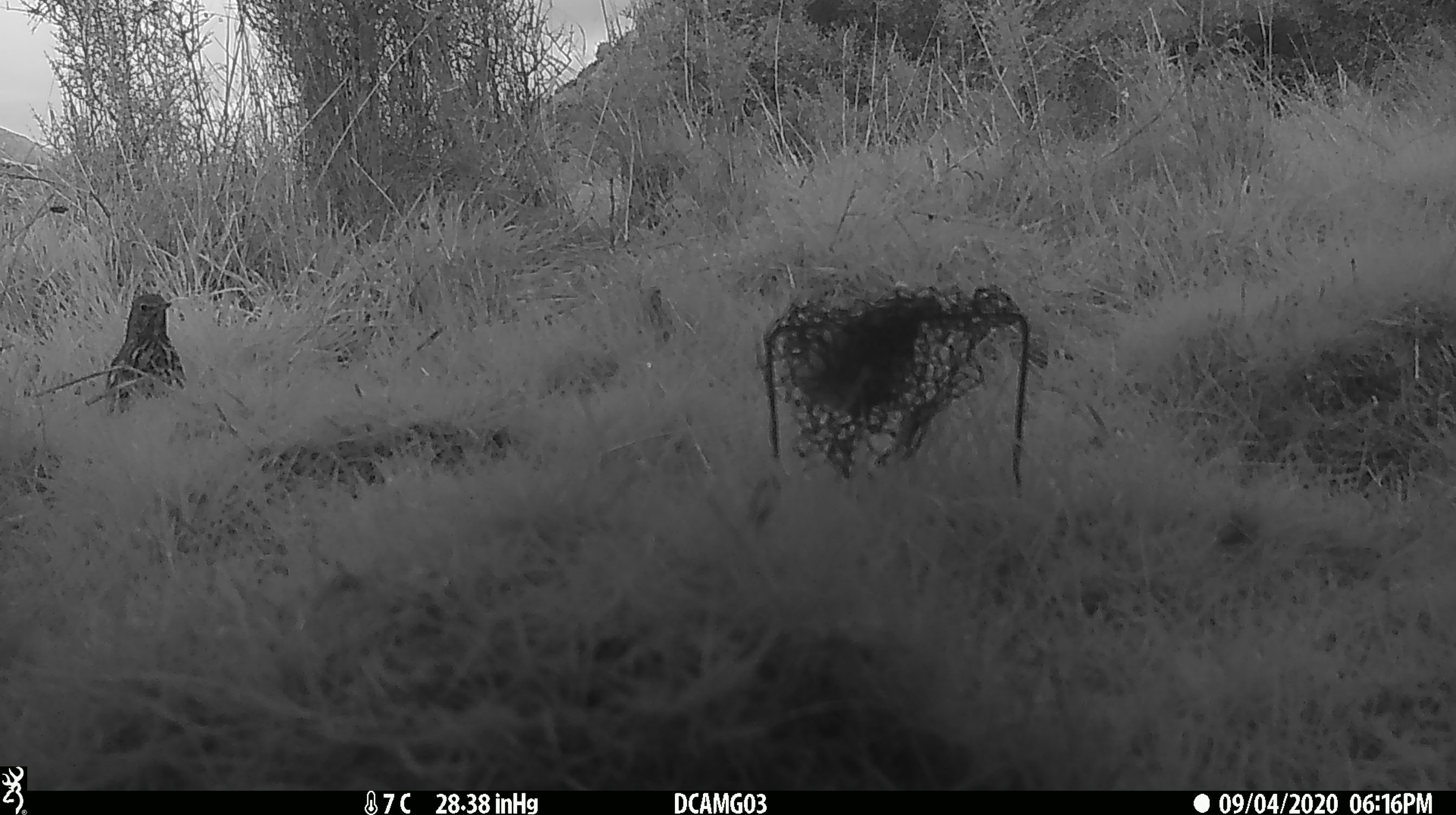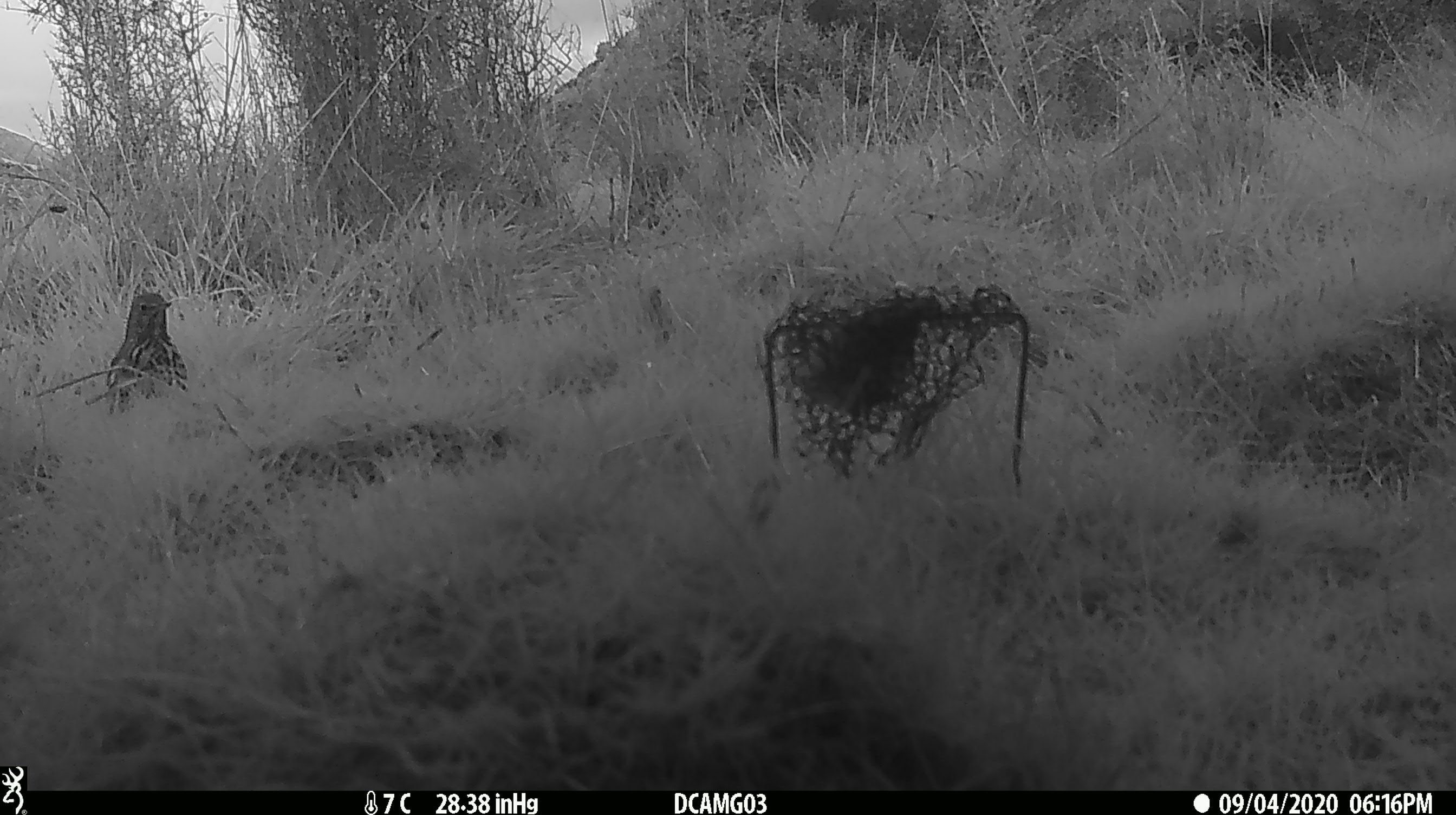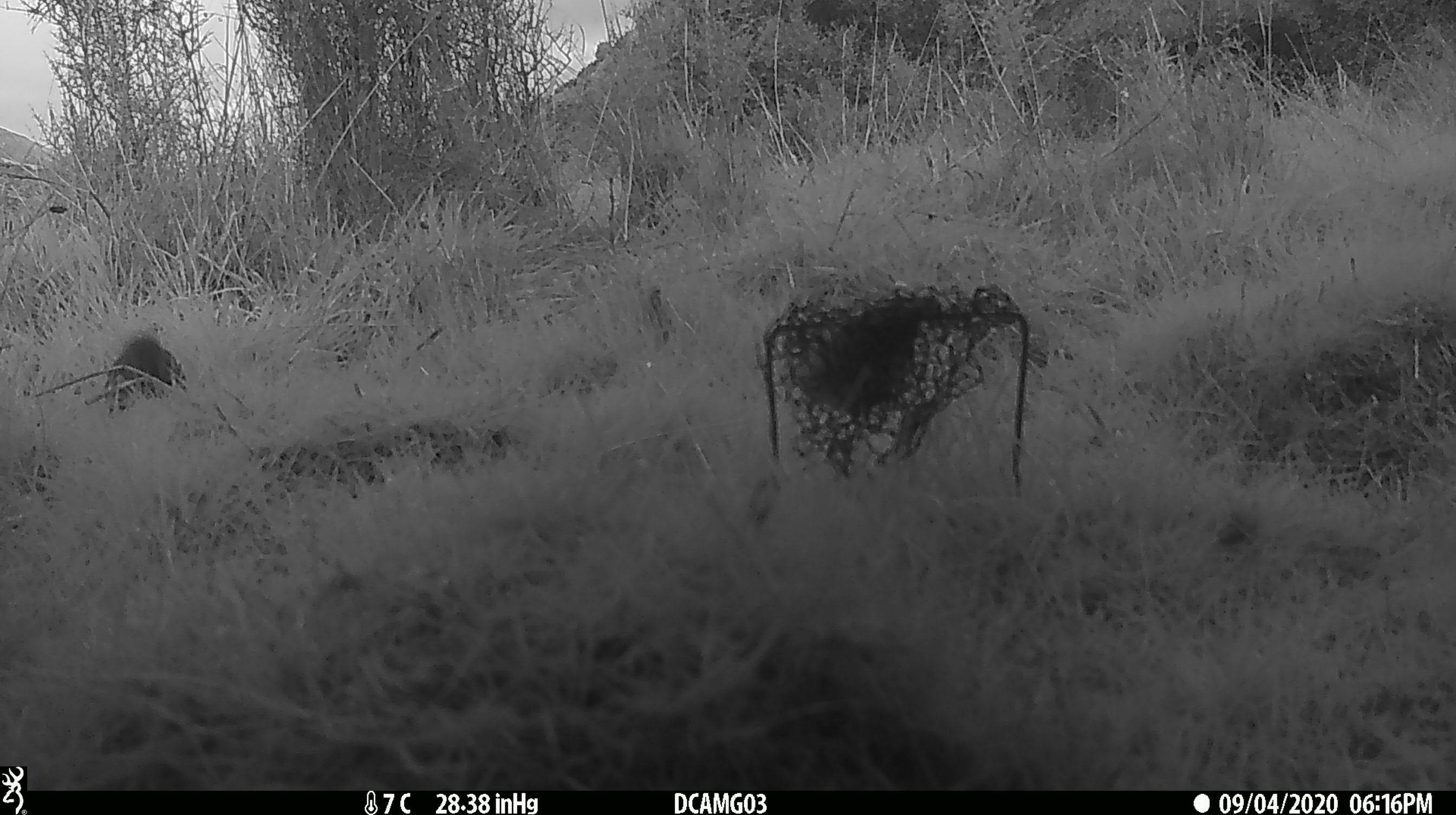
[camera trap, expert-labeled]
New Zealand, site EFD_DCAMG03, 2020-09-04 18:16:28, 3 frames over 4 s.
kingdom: Animalia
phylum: Chordata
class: Aves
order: Passeriformes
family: Turdidae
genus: Turdus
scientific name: Turdus philomelos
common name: song thrush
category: thrush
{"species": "thrush (song thrush) (Turdus philomelos)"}